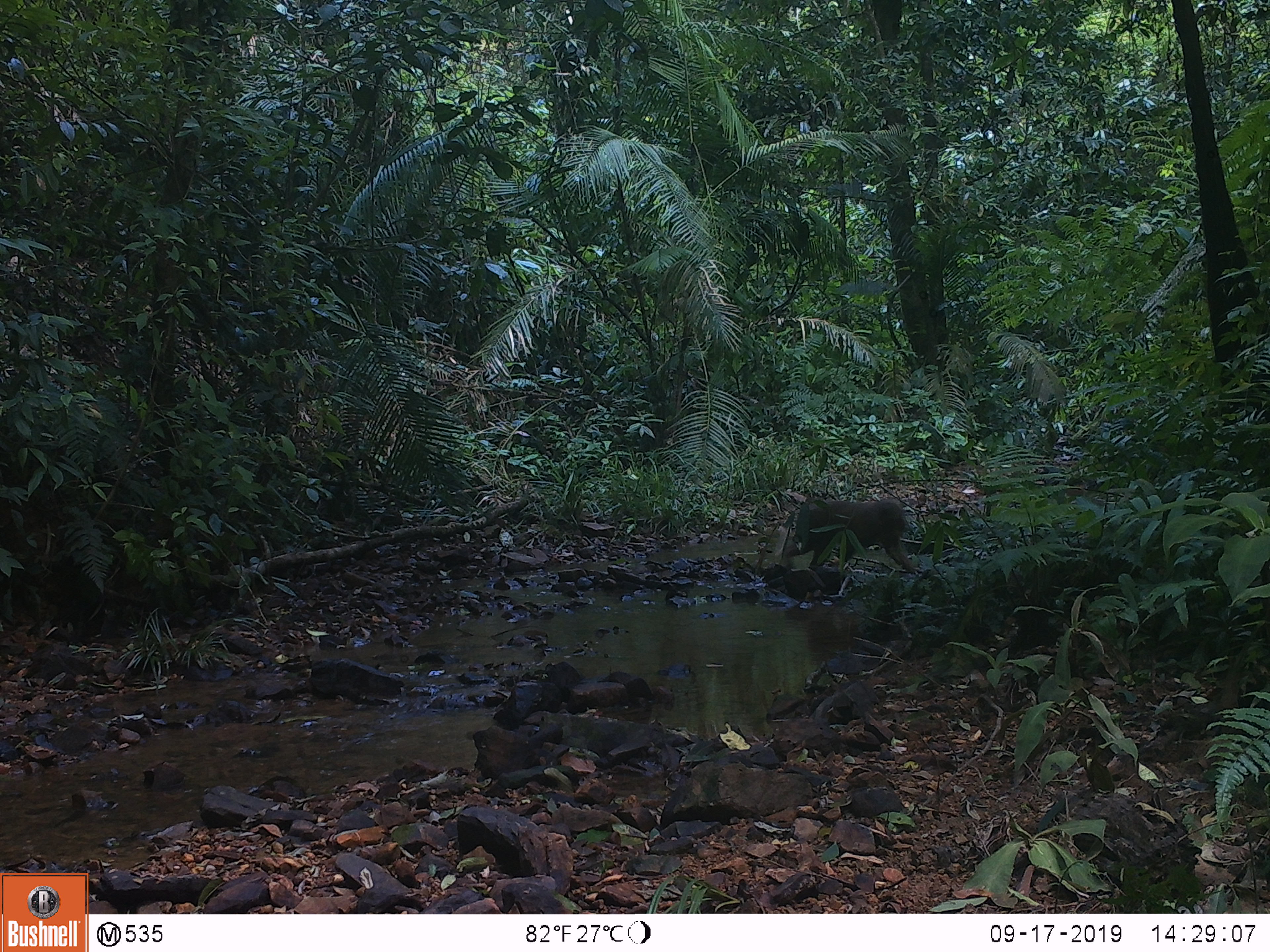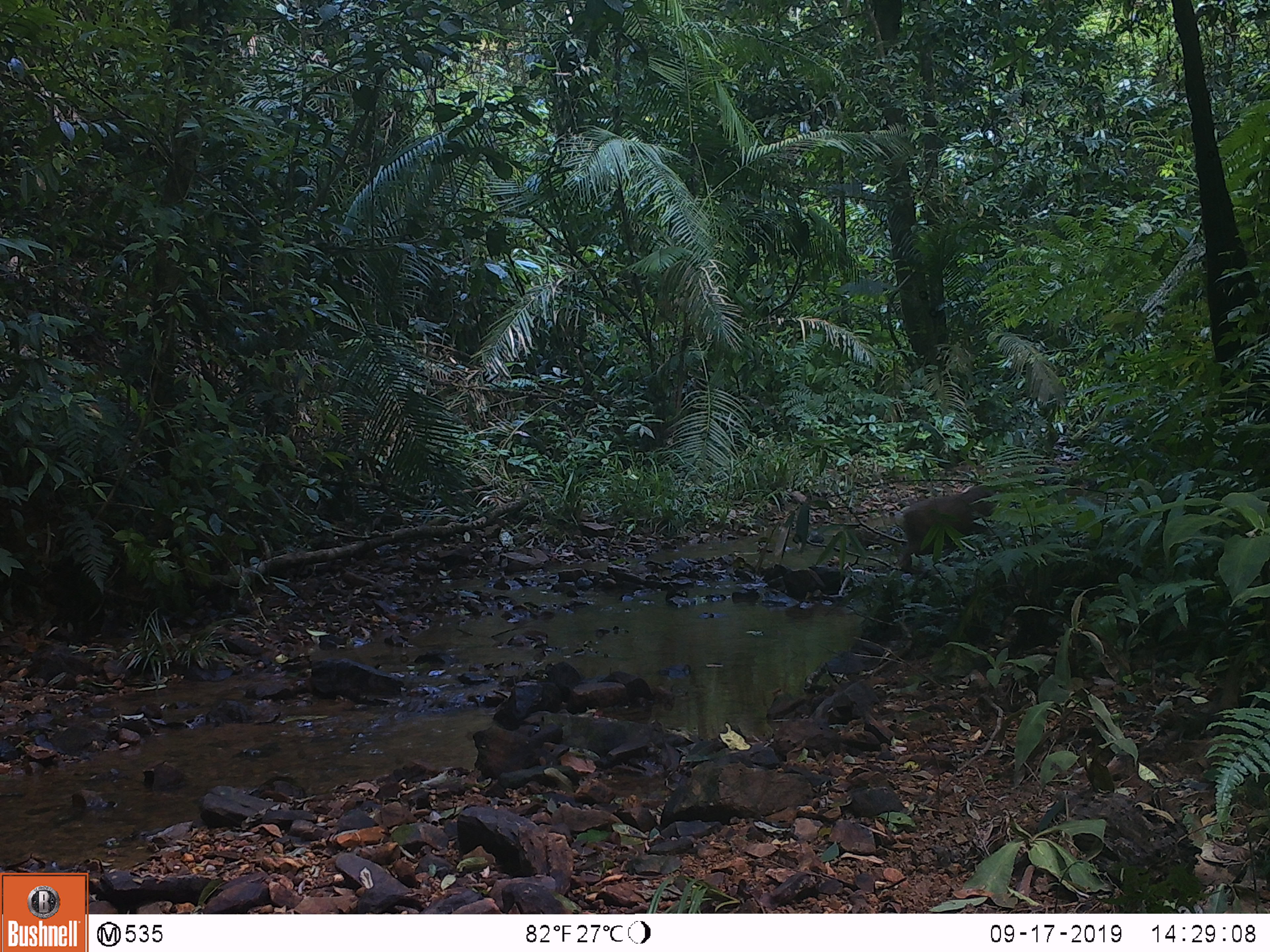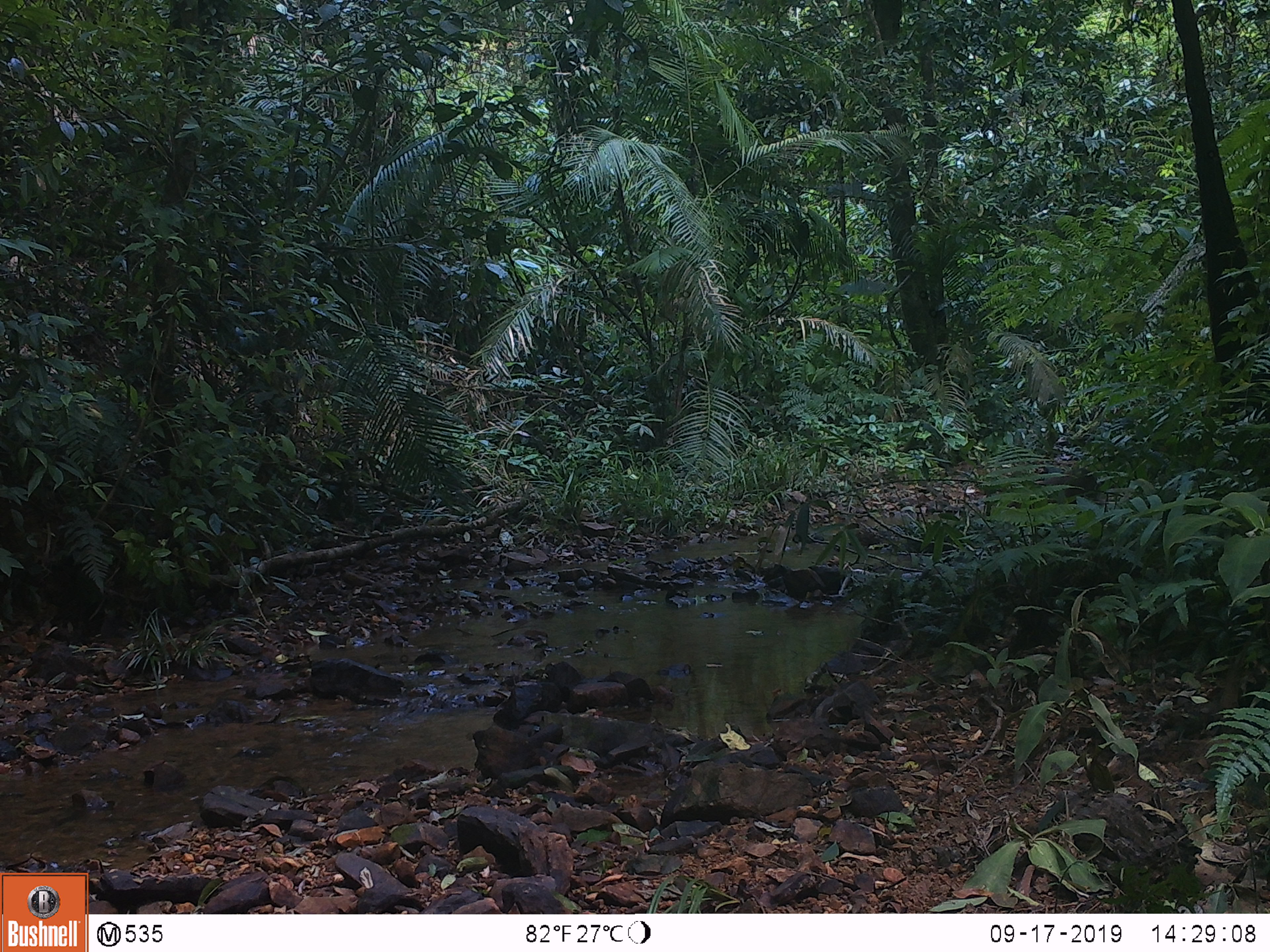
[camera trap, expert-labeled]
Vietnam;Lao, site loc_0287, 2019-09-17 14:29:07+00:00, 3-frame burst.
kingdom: Animalia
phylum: Chordata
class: Mammalia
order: Primates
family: Cercopithecidae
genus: Macaca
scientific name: Macaca arctoides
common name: stump-tailed macaque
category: stump tailed macaque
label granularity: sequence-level